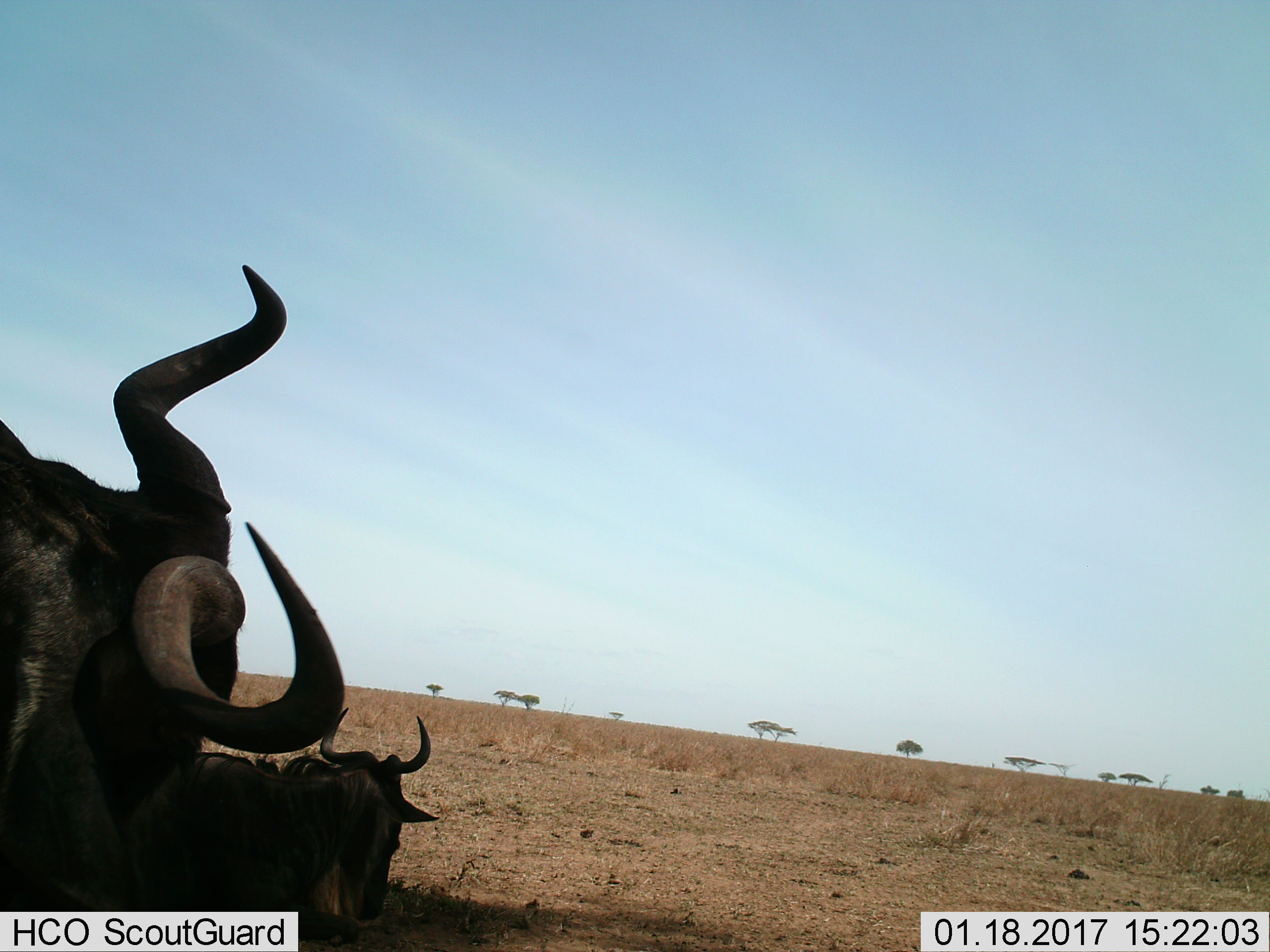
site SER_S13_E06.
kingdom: Animalia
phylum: Chordata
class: Mammalia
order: Artiodactyla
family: Bovidae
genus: Connochaetes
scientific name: Connochaetes taurinus taurinus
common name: blue wildebeest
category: wildebeestblue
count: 2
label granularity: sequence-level